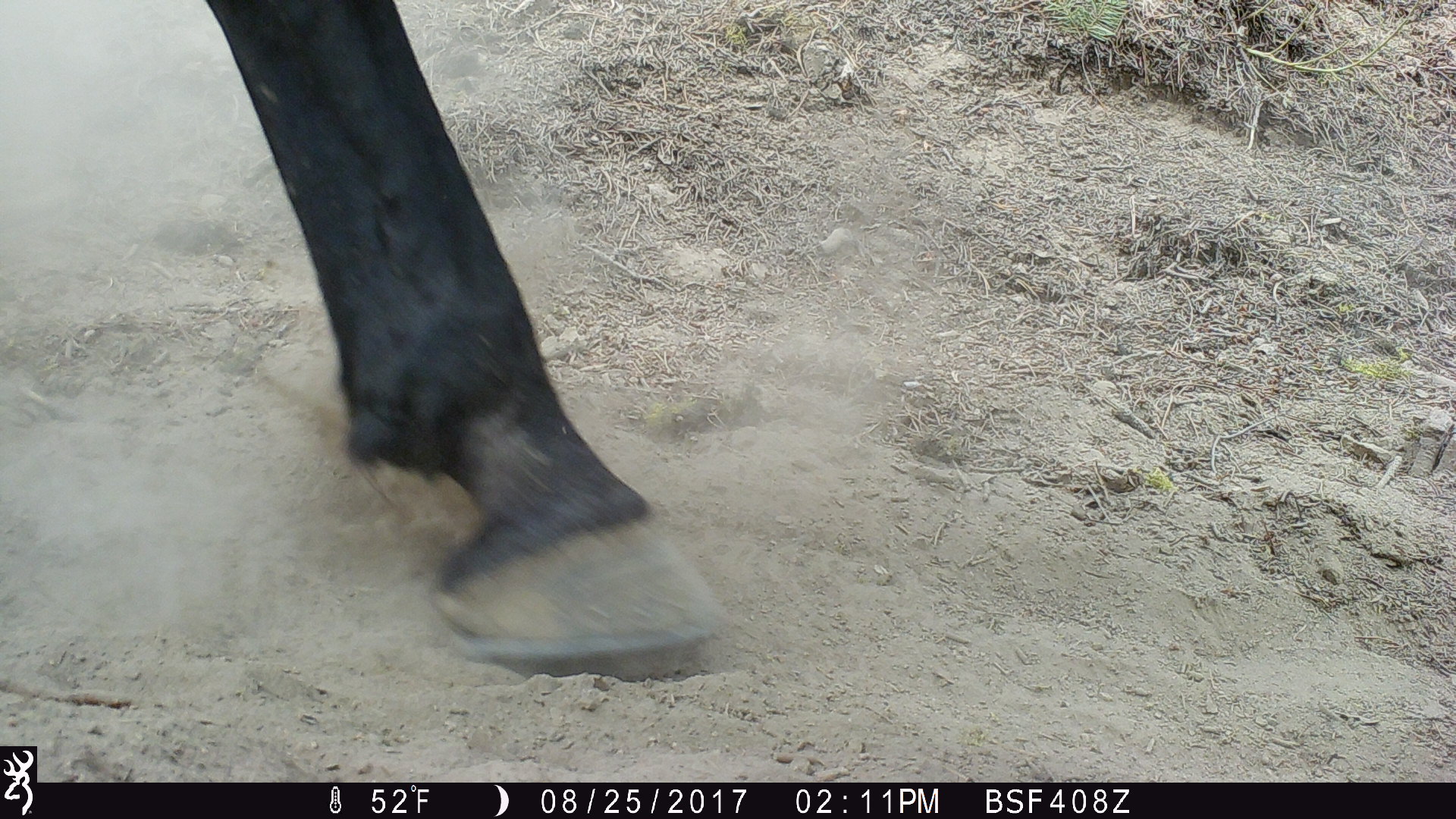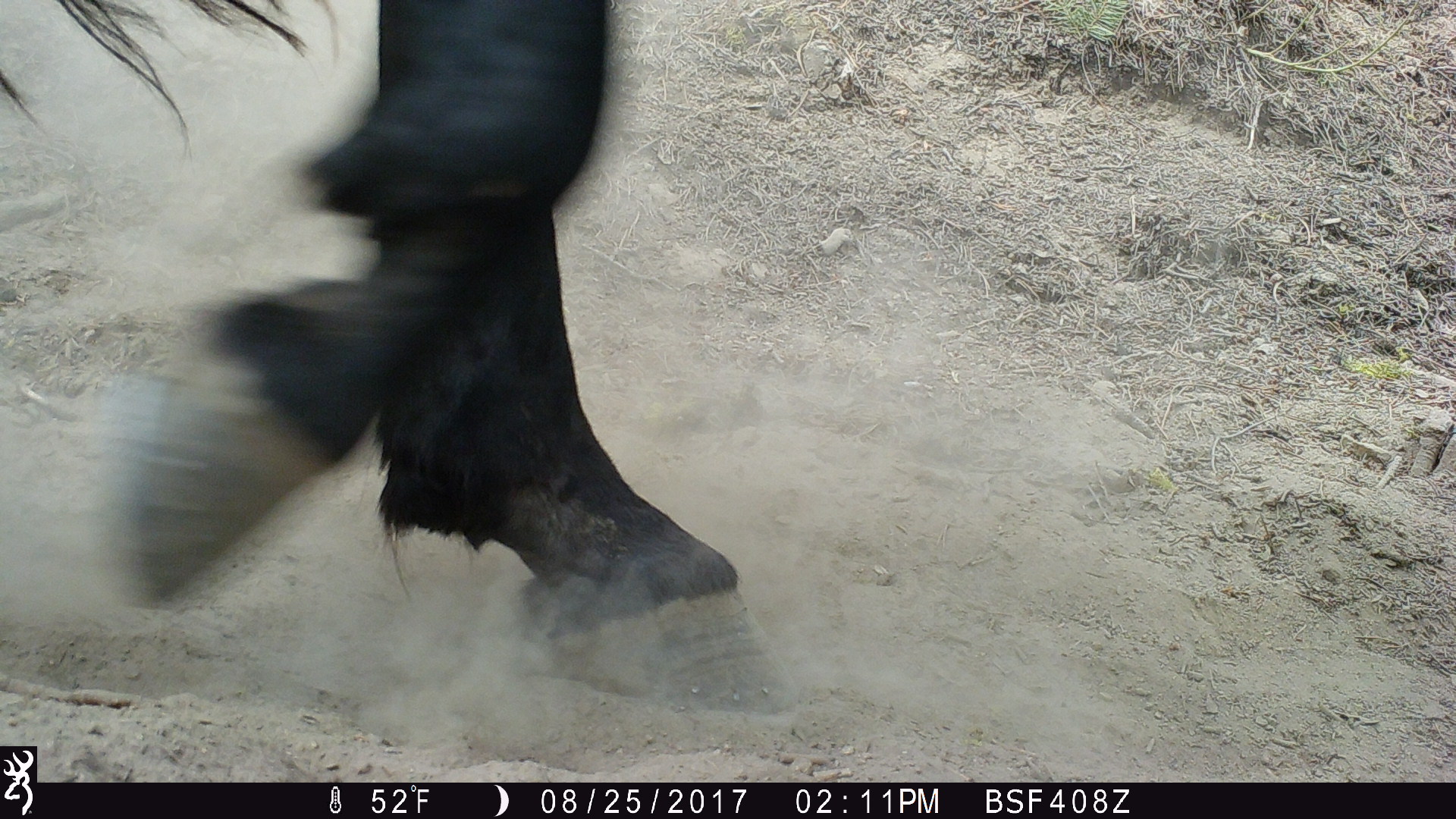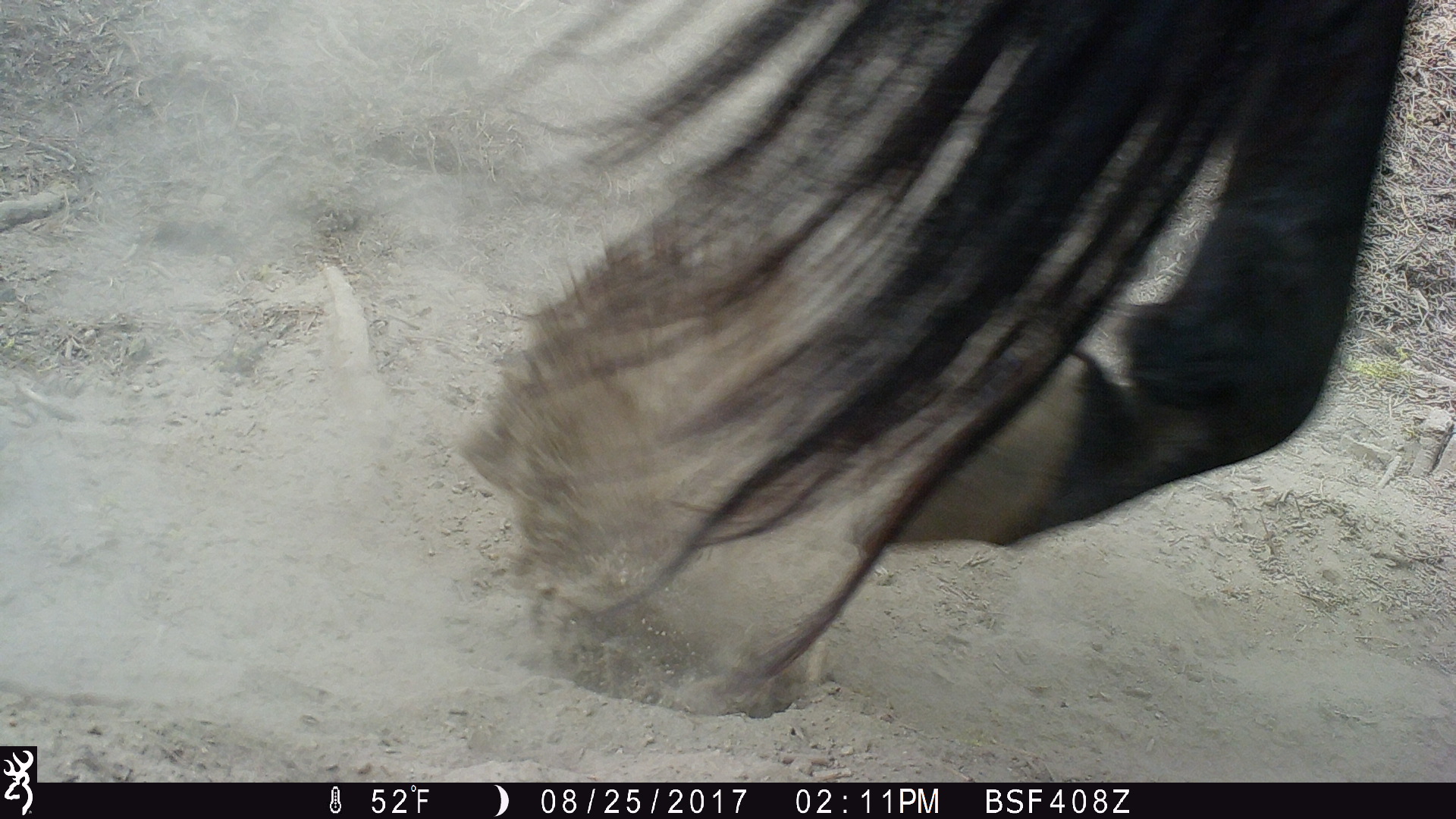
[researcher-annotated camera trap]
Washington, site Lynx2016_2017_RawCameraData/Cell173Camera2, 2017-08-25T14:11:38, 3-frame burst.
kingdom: Animalia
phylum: Chordata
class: Mammalia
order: Perissodactyla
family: Equidae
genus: Equus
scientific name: Equus caballus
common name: domestic horse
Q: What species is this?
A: Domestic horse (Equus caballus).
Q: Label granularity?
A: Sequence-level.